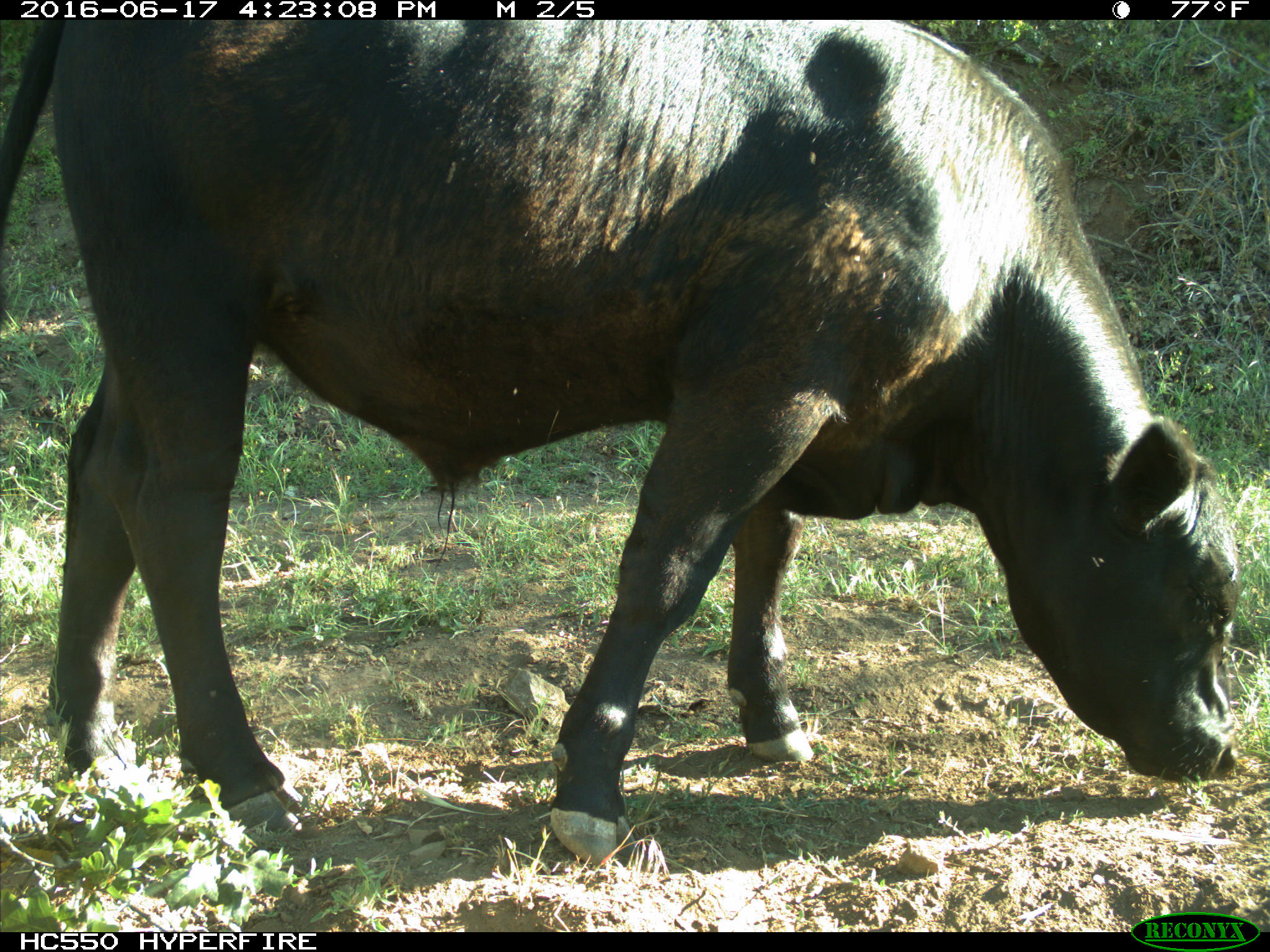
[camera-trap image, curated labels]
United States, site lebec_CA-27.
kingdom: Animalia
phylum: Chordata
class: Mammalia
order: Artiodactyla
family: Bovidae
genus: Bos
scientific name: Bos taurus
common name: domestic cow